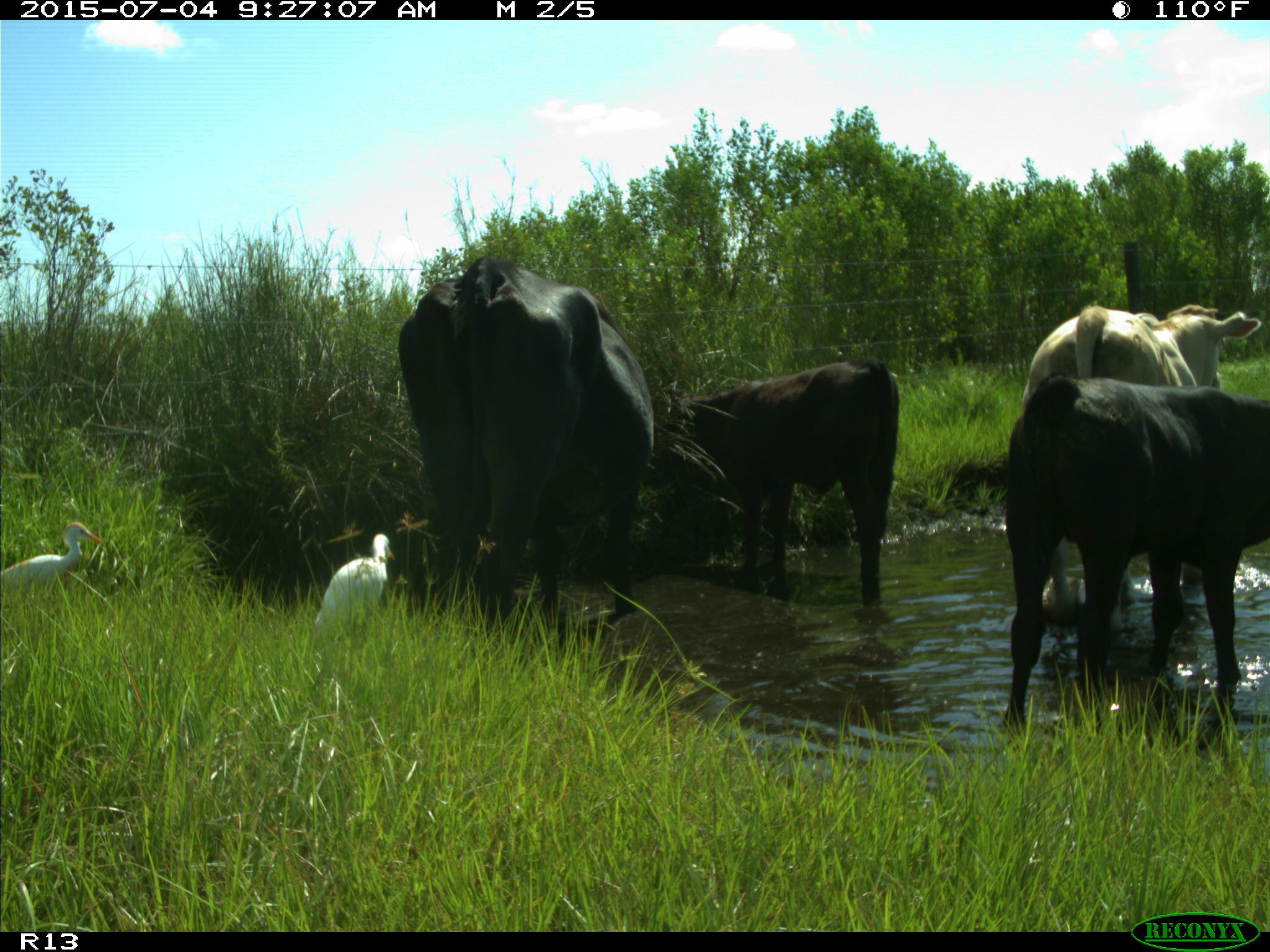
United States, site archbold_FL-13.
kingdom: Animalia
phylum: Chordata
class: Mammalia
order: Artiodactyla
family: Bovidae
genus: Bos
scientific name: Bos taurus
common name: domestic cow